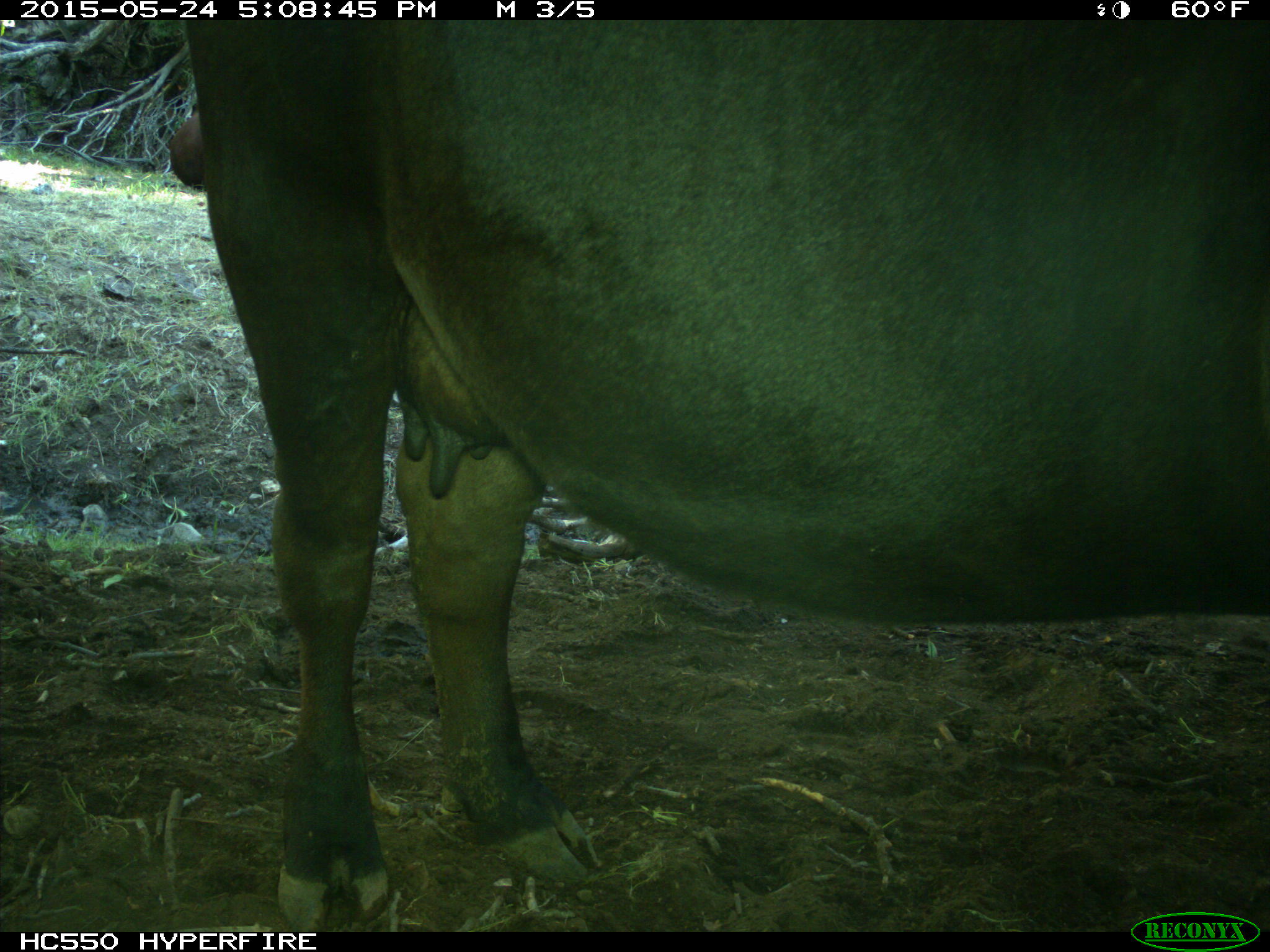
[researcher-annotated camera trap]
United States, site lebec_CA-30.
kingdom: Animalia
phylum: Chordata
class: Mammalia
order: Artiodactyla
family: Bovidae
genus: Bos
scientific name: Bos taurus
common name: domestic cow